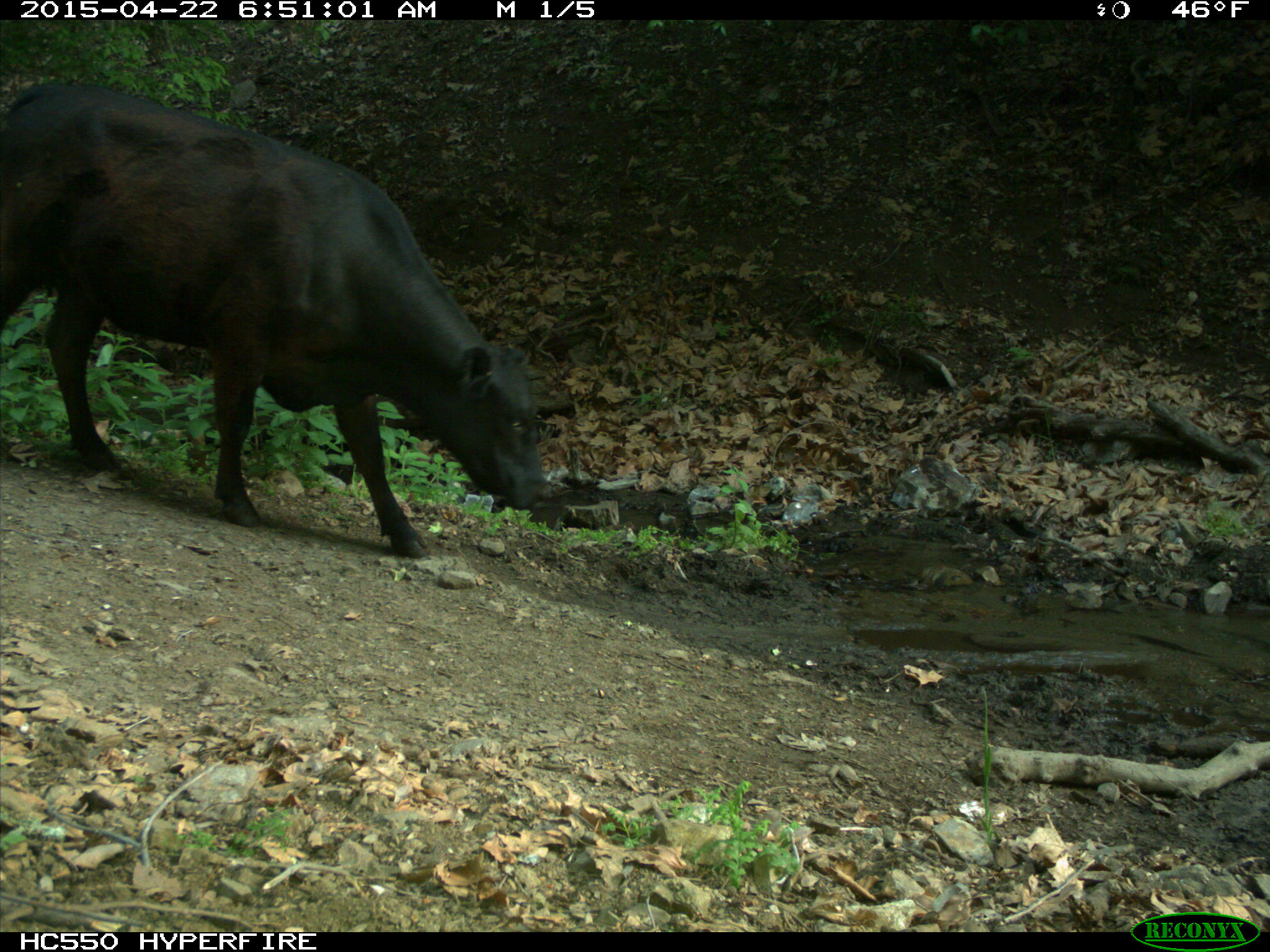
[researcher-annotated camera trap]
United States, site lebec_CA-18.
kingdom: Animalia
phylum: Chordata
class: Mammalia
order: Artiodactyla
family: Bovidae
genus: Bos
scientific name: Bos taurus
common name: domestic cow